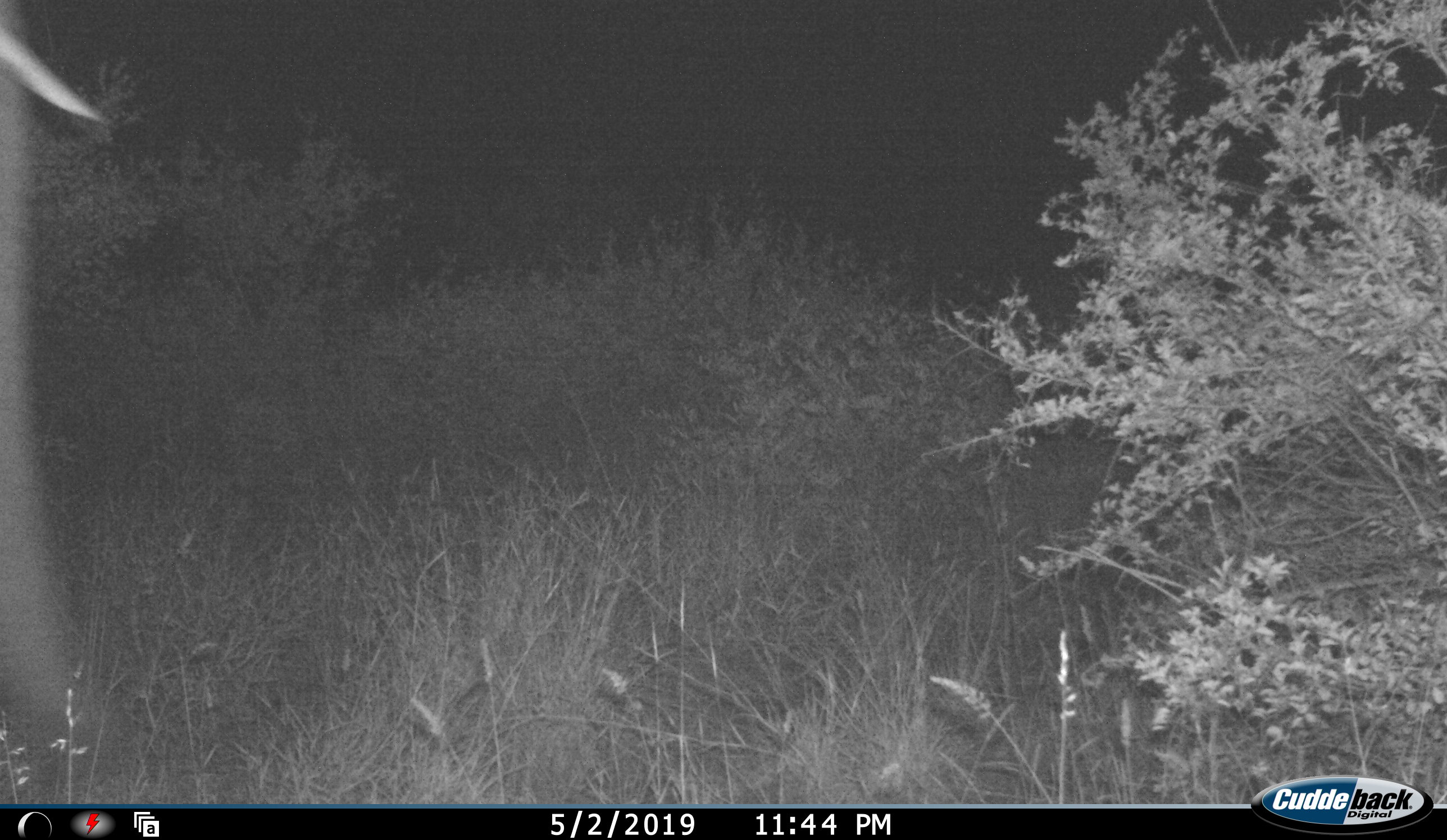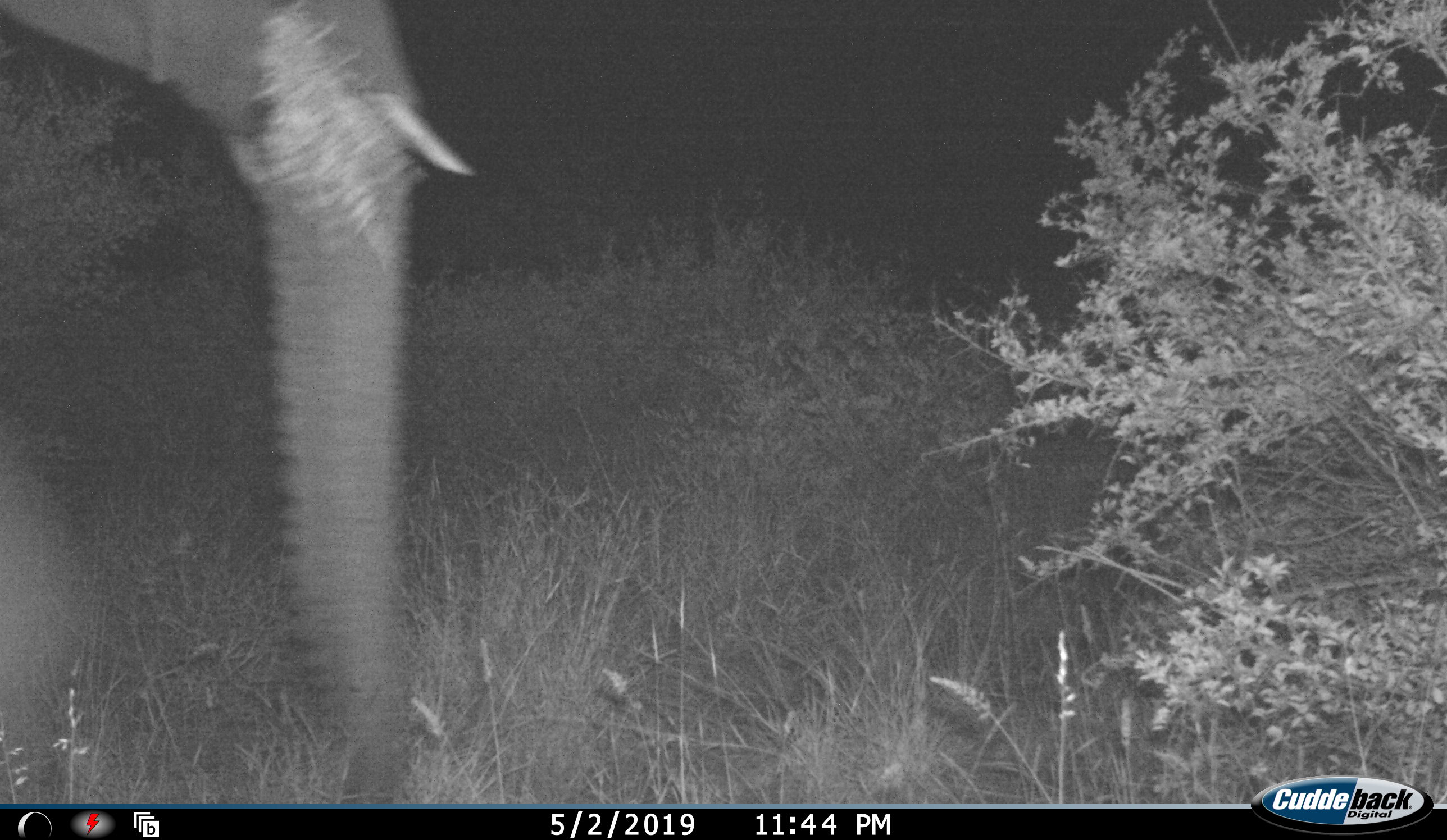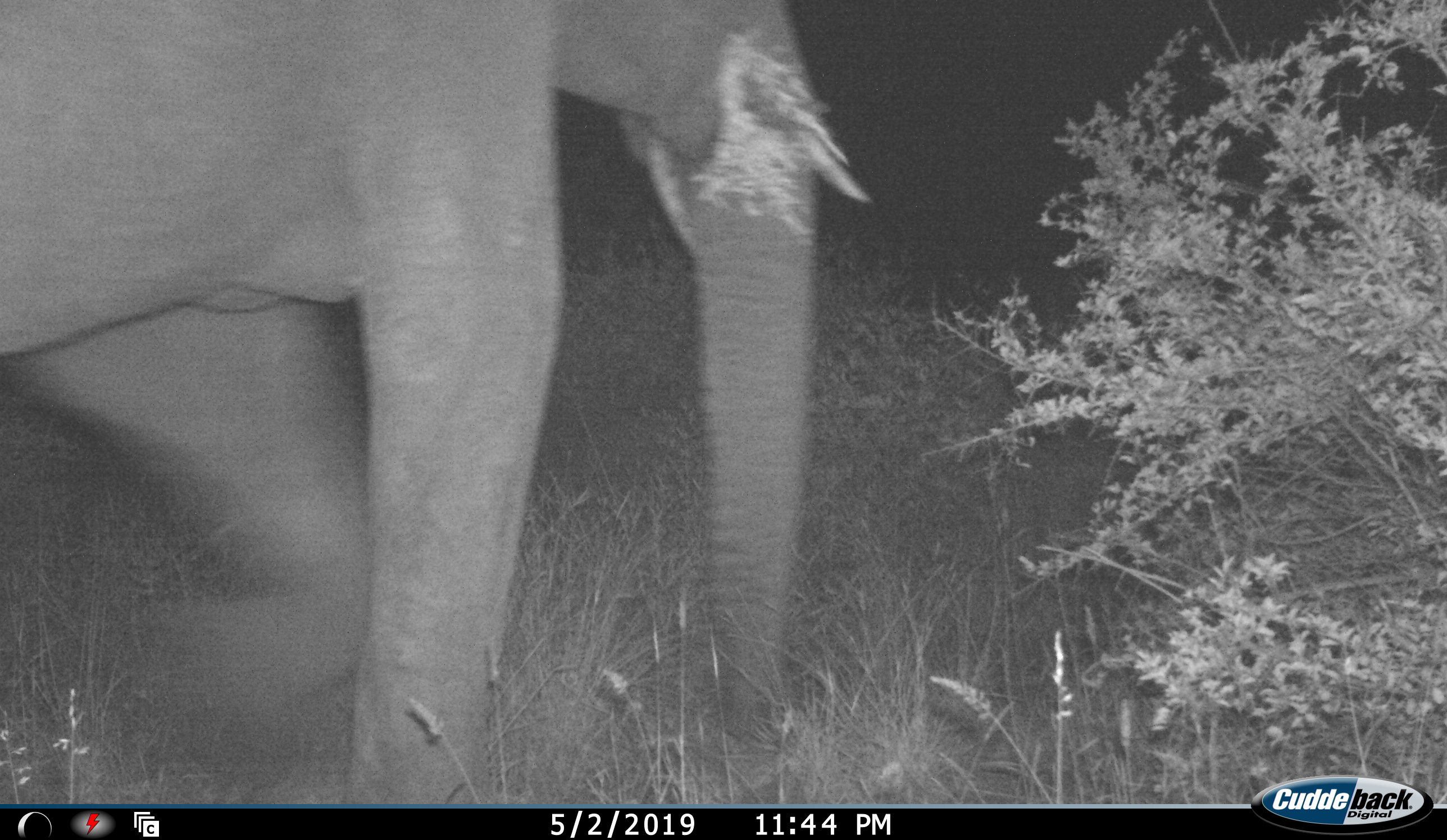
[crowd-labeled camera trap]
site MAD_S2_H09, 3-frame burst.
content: unidentified animal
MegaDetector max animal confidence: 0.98